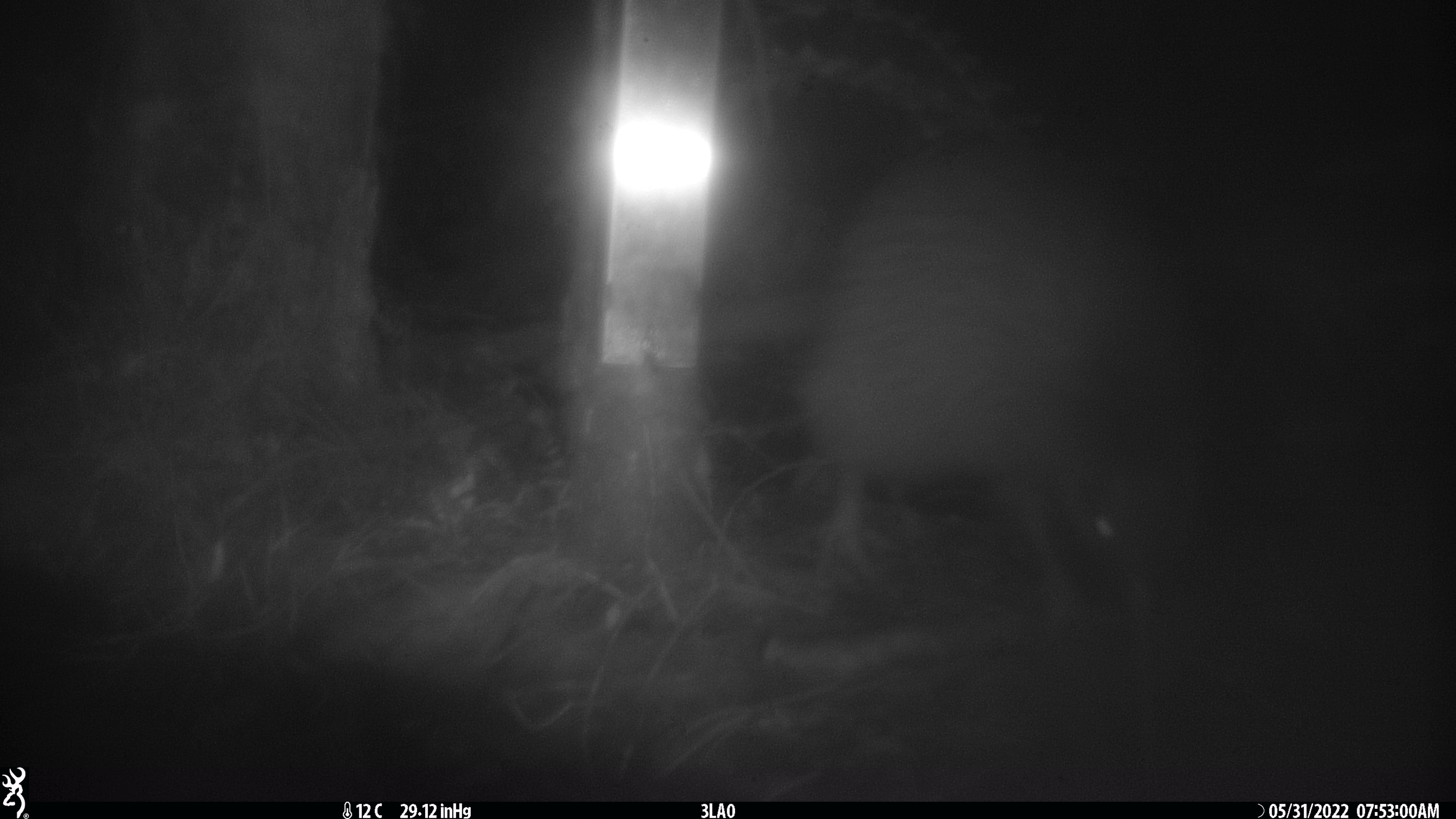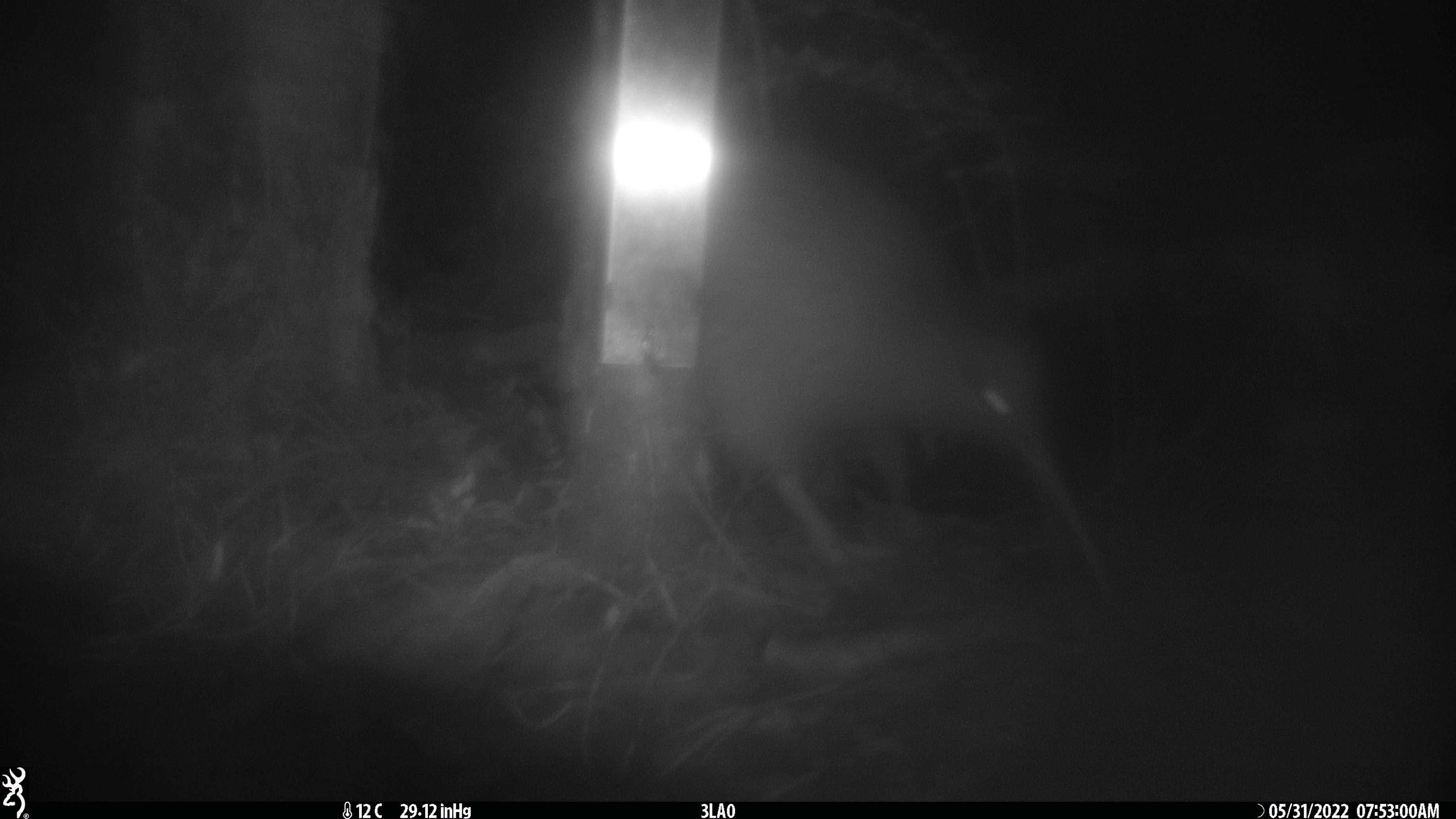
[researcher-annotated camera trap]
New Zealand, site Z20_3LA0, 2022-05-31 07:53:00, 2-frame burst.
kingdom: Animalia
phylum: Chordata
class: Aves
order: Apterygiformes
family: Apterygidae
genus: Apteryx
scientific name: Apteryx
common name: kiwi